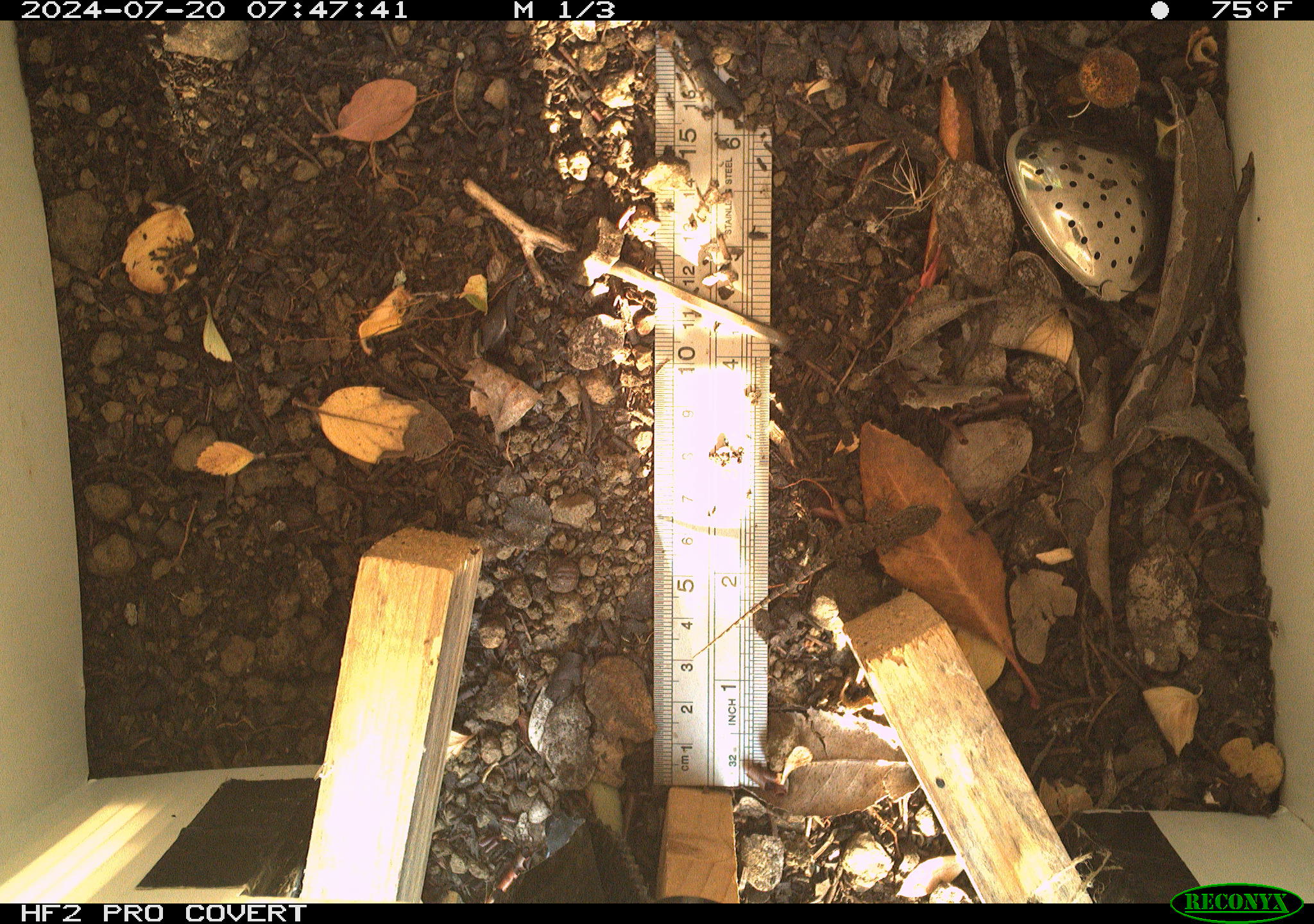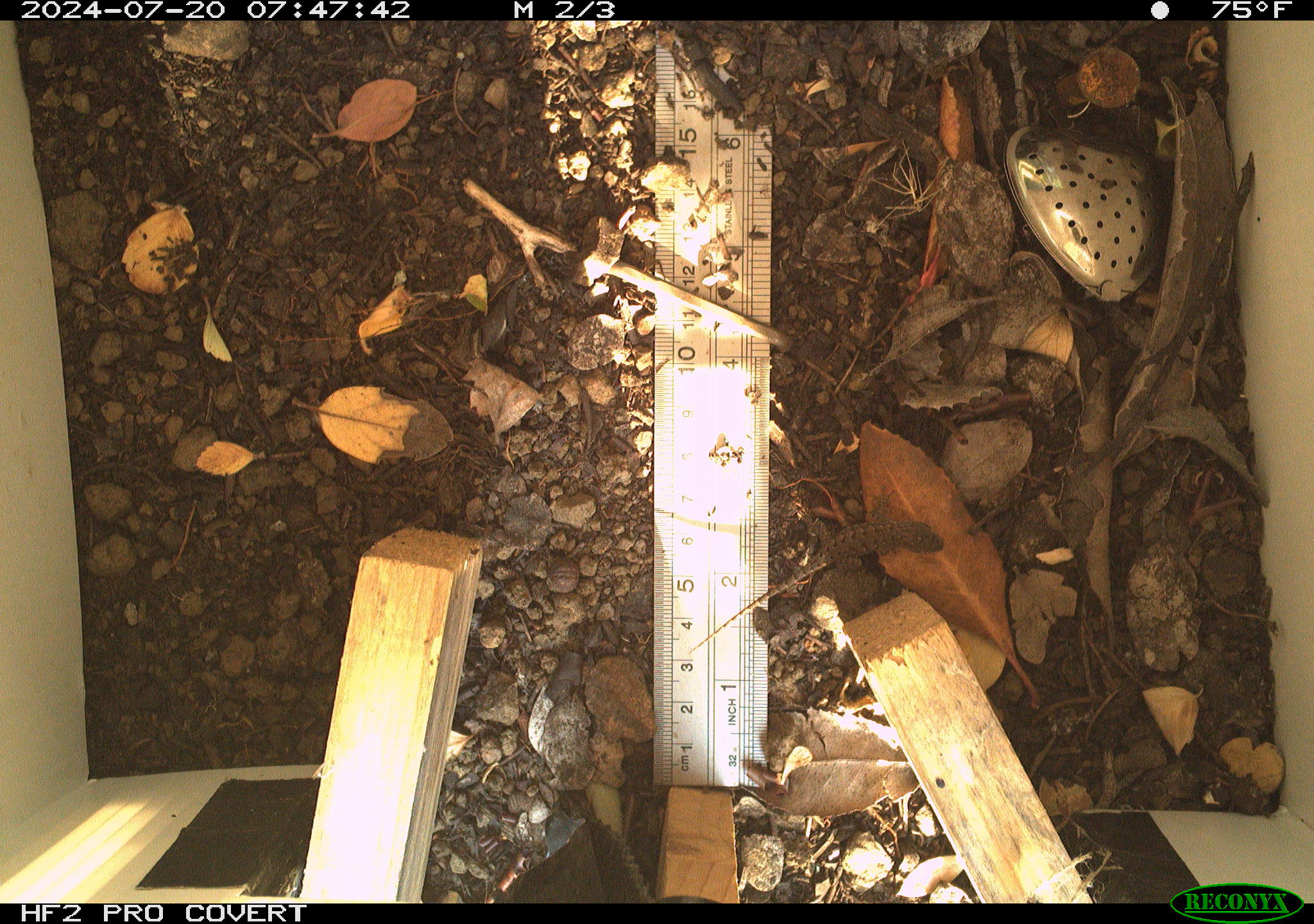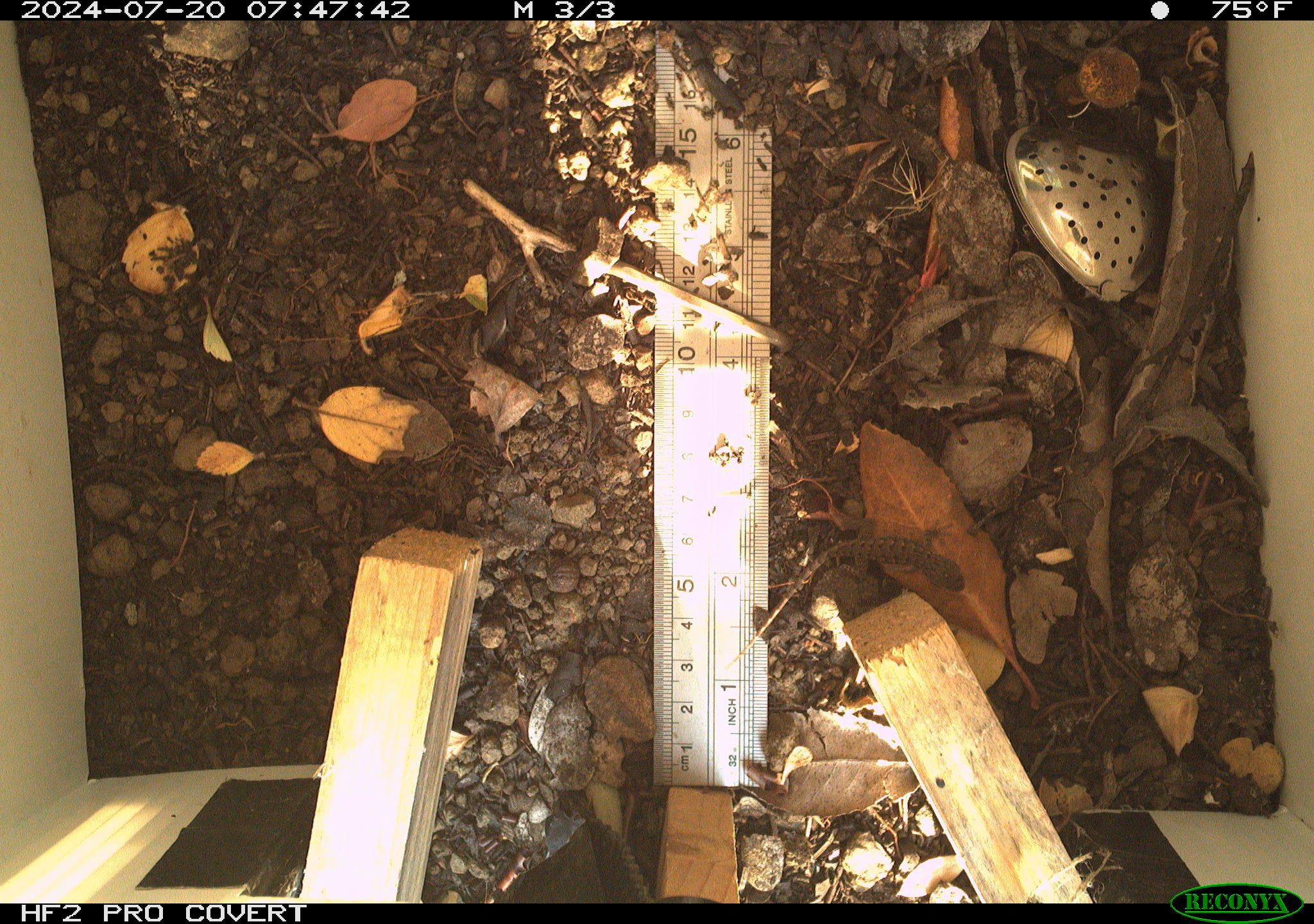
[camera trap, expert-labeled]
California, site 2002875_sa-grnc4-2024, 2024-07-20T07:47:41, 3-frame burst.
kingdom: Animalia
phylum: Chordata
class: Reptilia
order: Squamata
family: Phrynosomatidae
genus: Sceloporus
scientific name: Sceloporus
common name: spiny lizards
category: sceloporus species